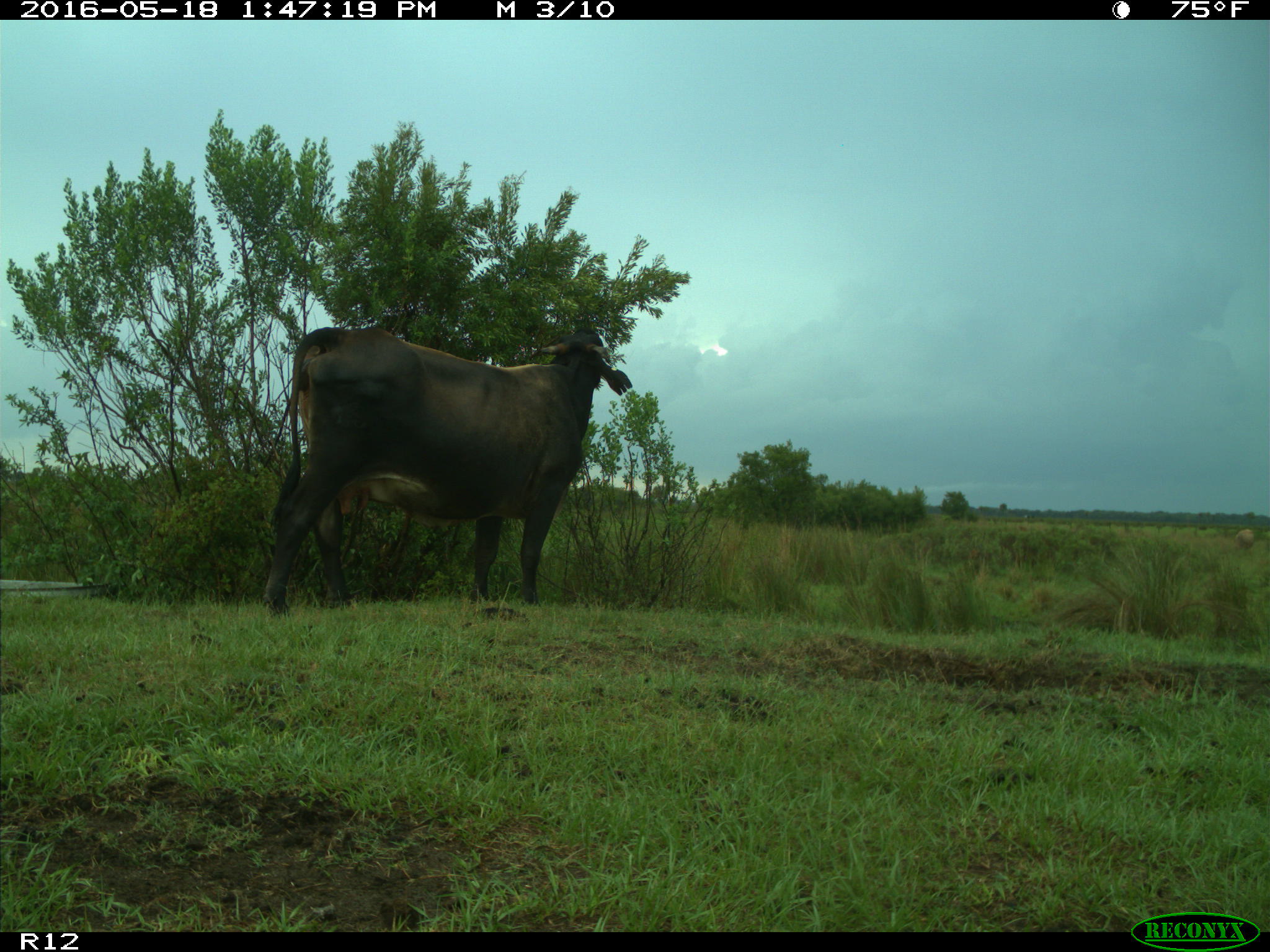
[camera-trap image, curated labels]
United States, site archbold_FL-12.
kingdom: Animalia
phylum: Chordata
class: Mammalia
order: Artiodactyla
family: Bovidae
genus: Bos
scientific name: Bos taurus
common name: domestic cow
Bos taurus (domestic cow).